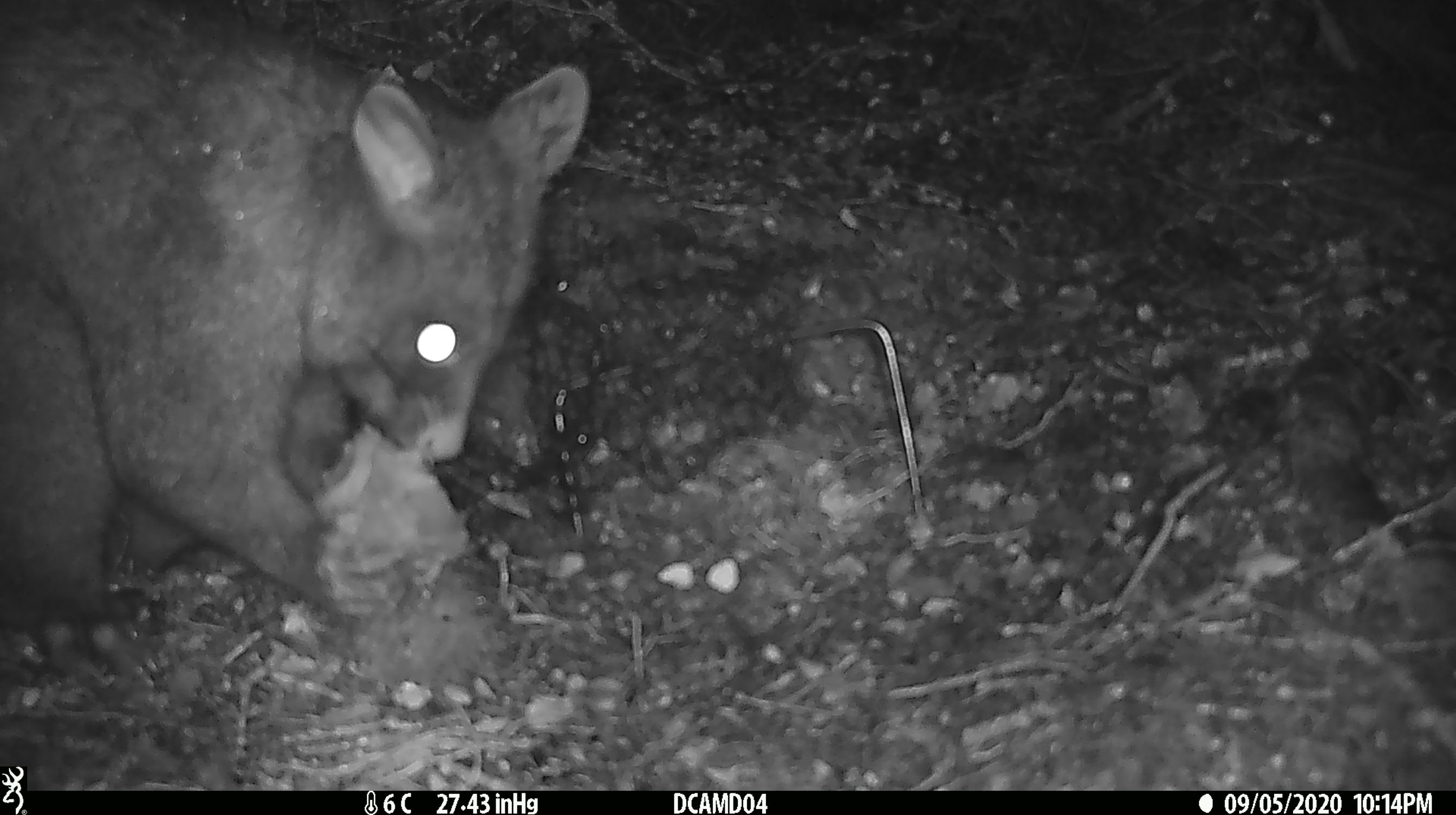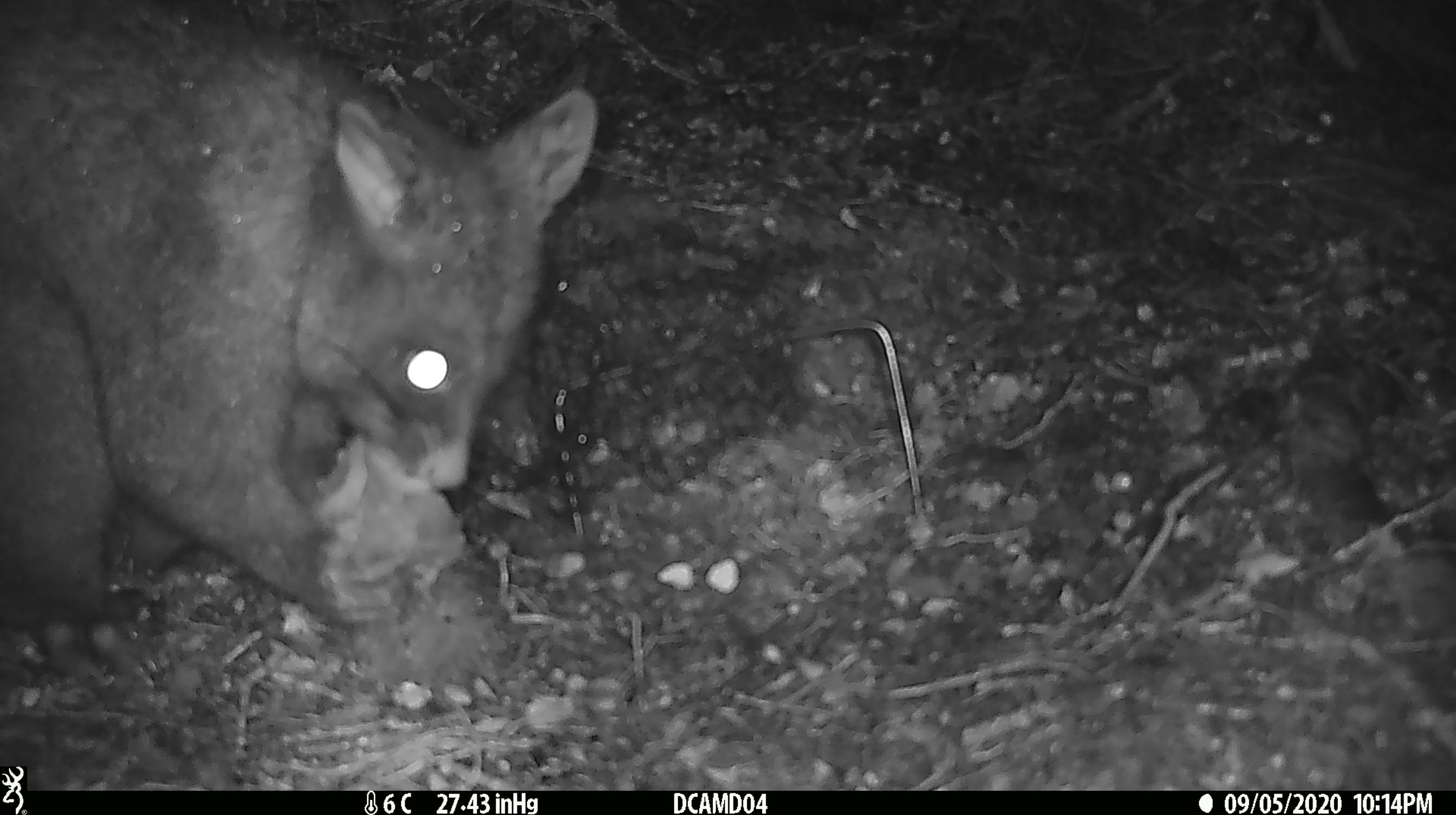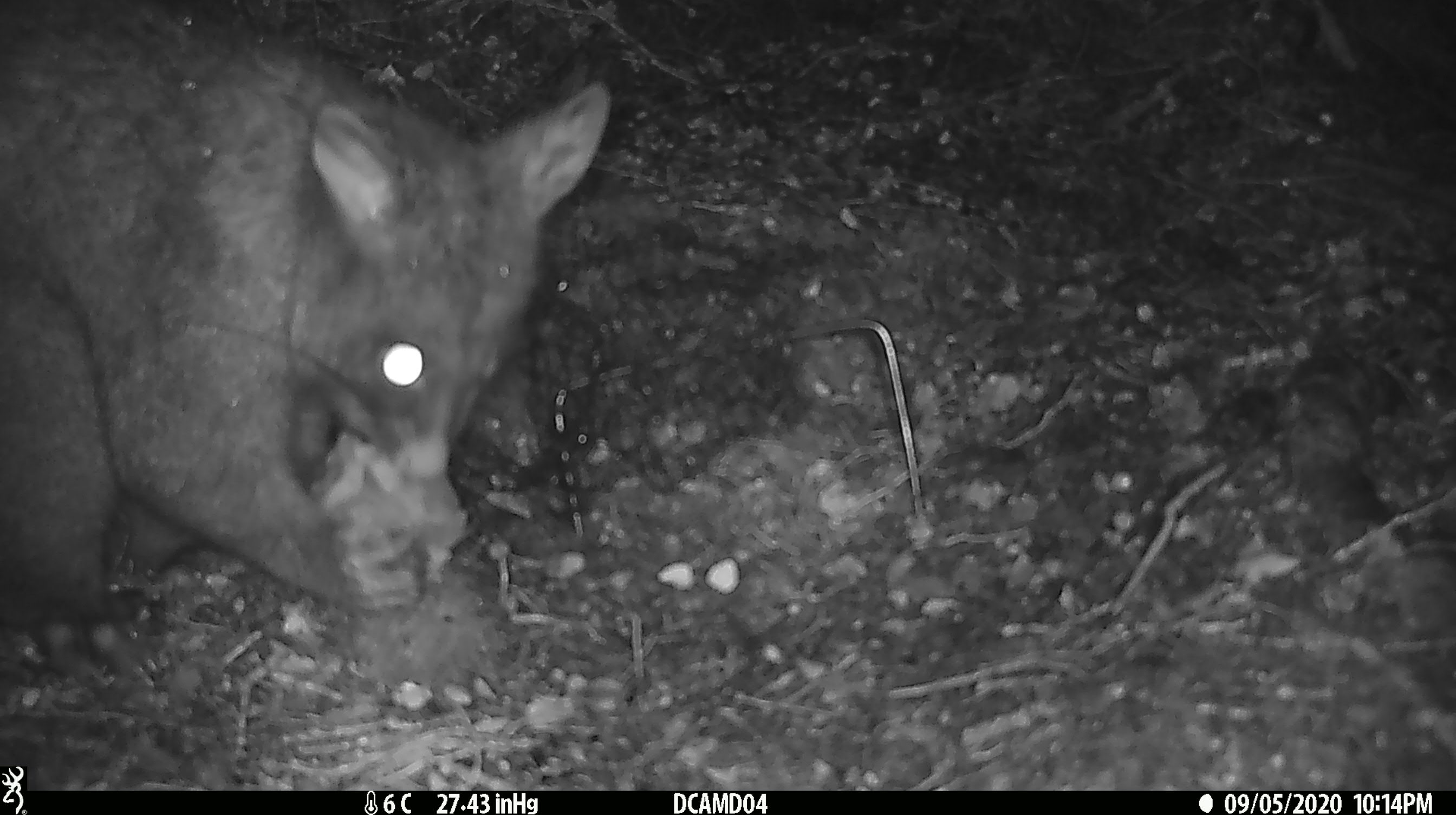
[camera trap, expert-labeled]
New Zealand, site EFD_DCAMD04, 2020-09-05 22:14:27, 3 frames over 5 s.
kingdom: Animalia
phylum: Chordata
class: Mammalia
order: Diprotodontia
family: Phalangeridae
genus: Trichosurus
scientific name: Trichosurus vulpecula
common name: common brushtail possum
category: possum